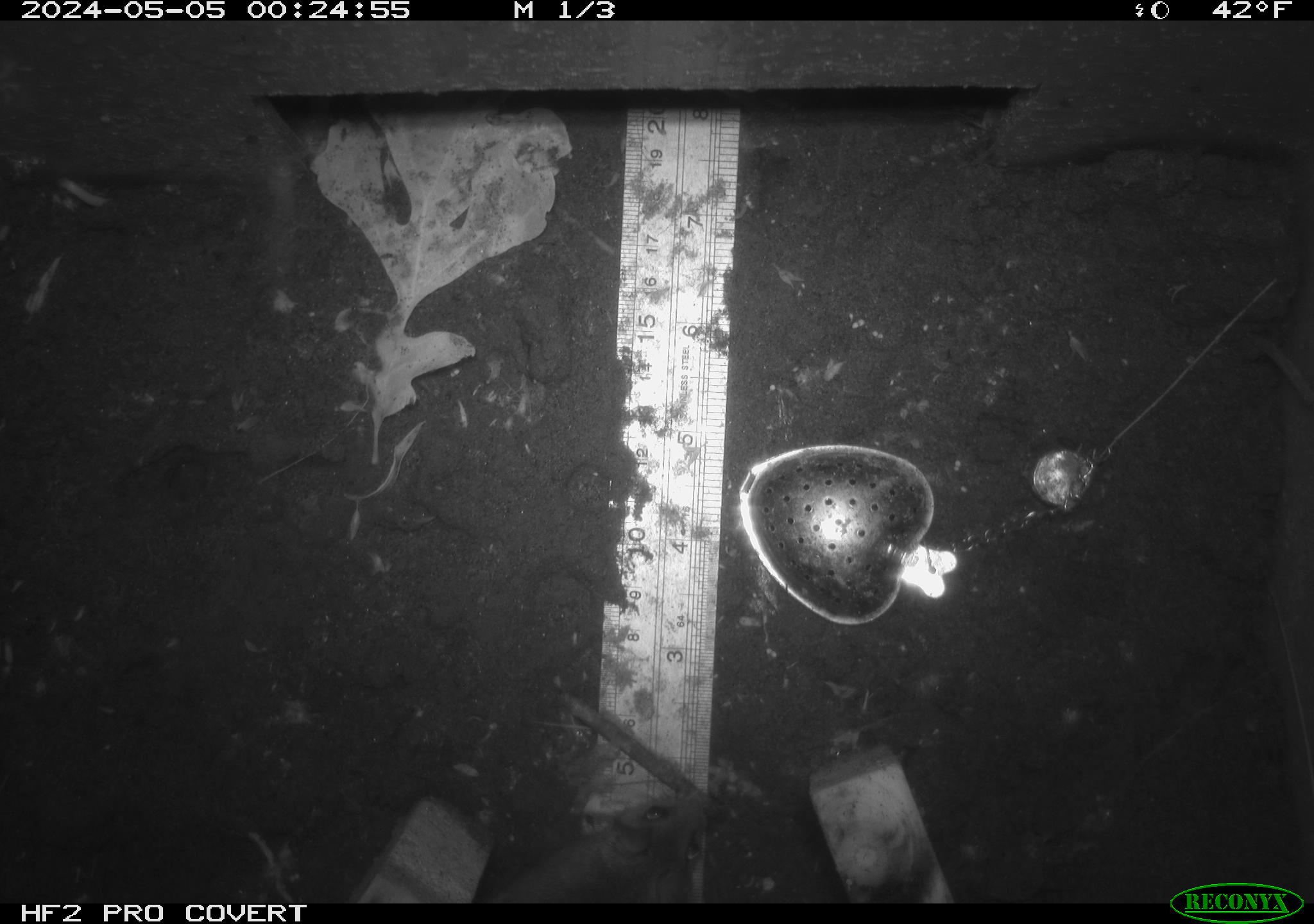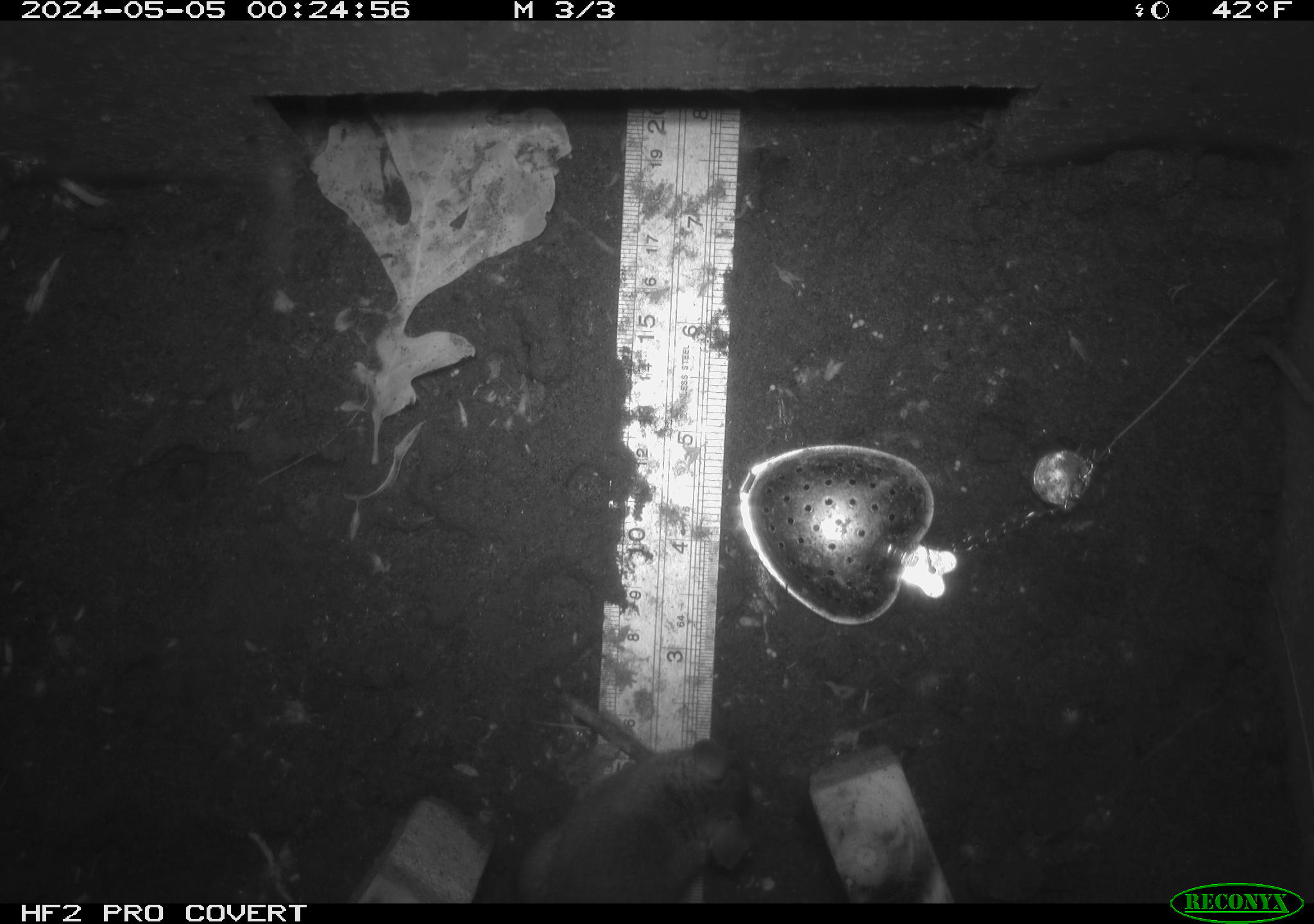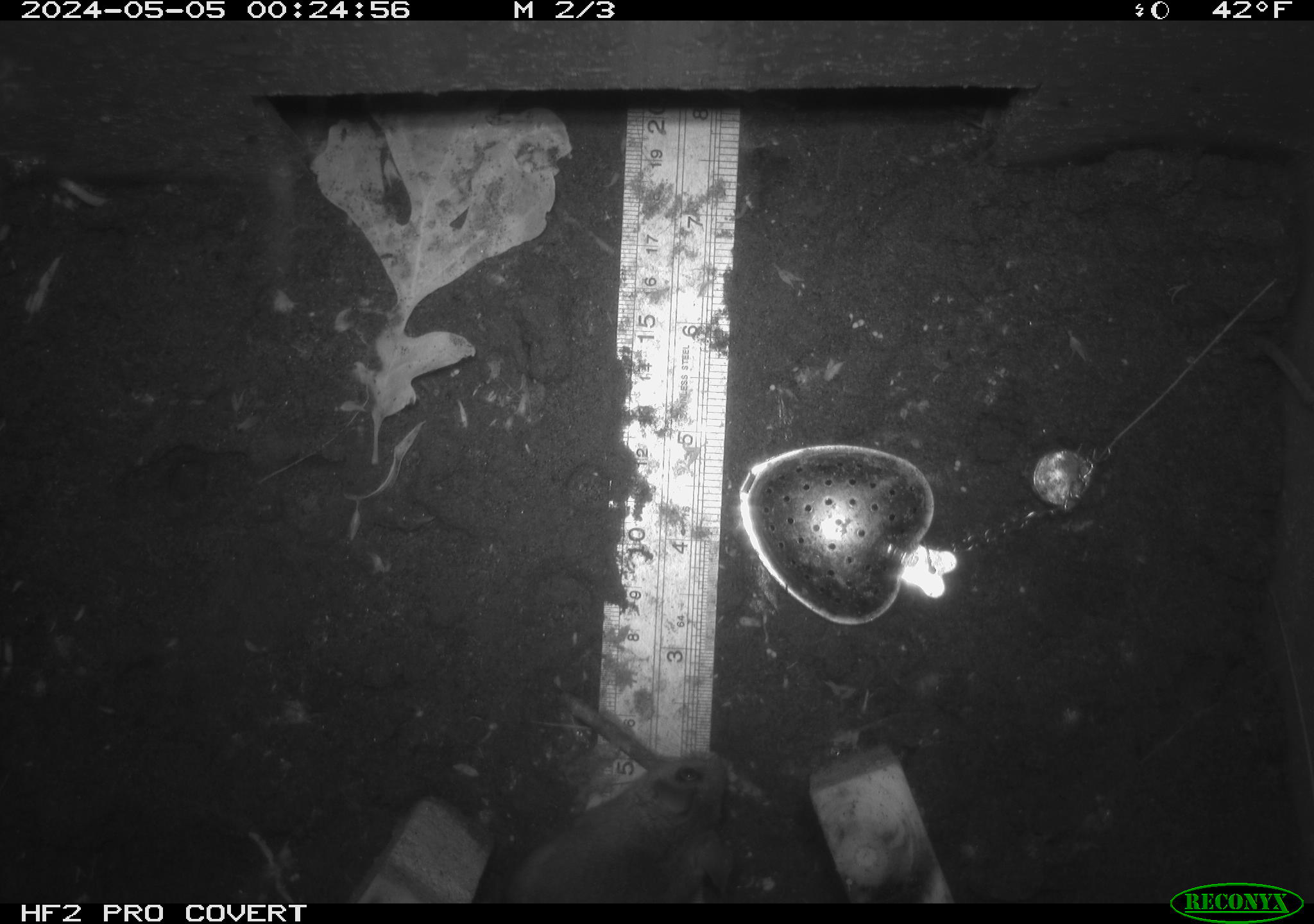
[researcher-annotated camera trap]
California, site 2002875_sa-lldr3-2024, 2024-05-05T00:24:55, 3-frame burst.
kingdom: Animalia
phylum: Chordata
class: Mammalia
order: Rodentia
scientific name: Rodentia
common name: rodent